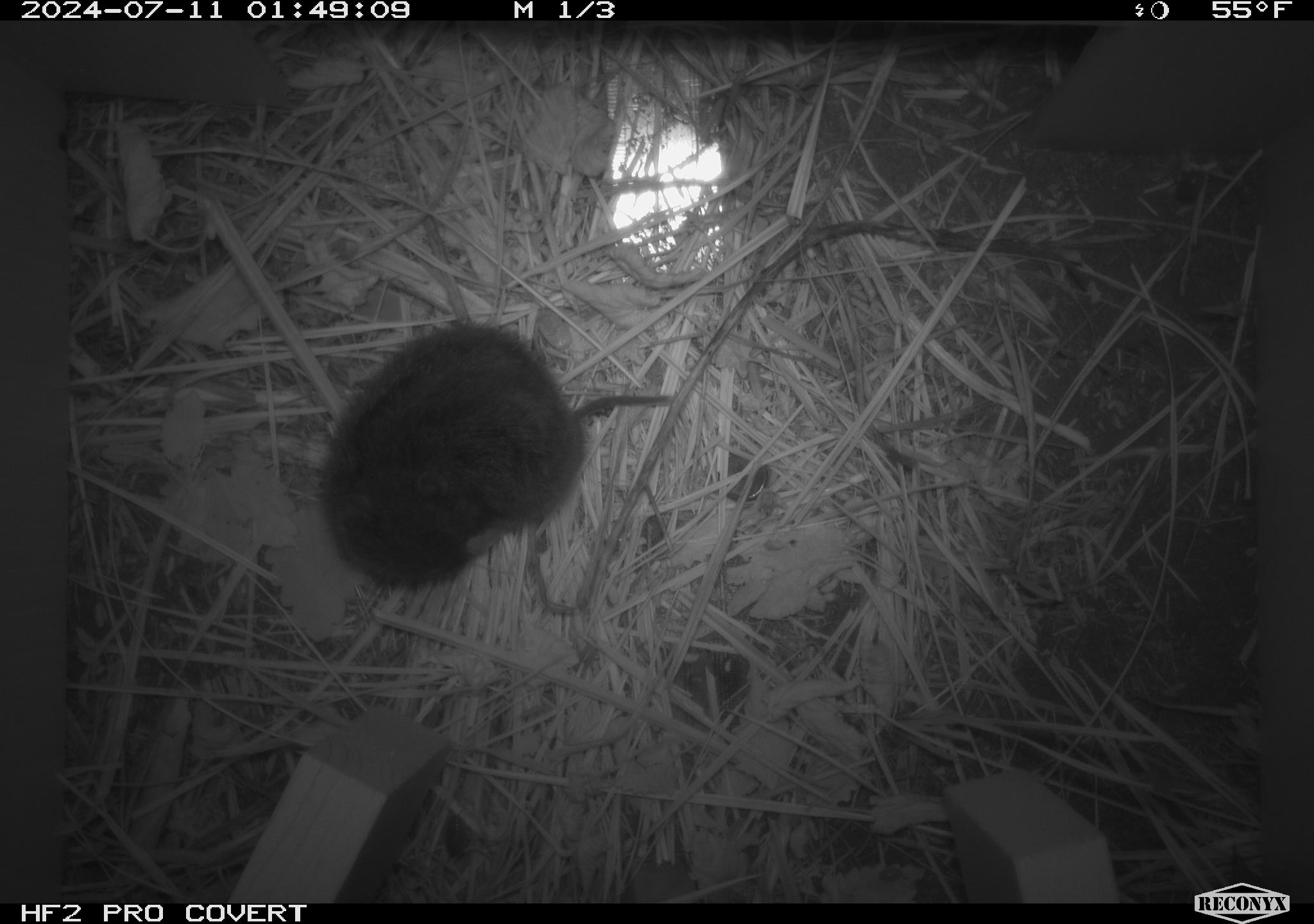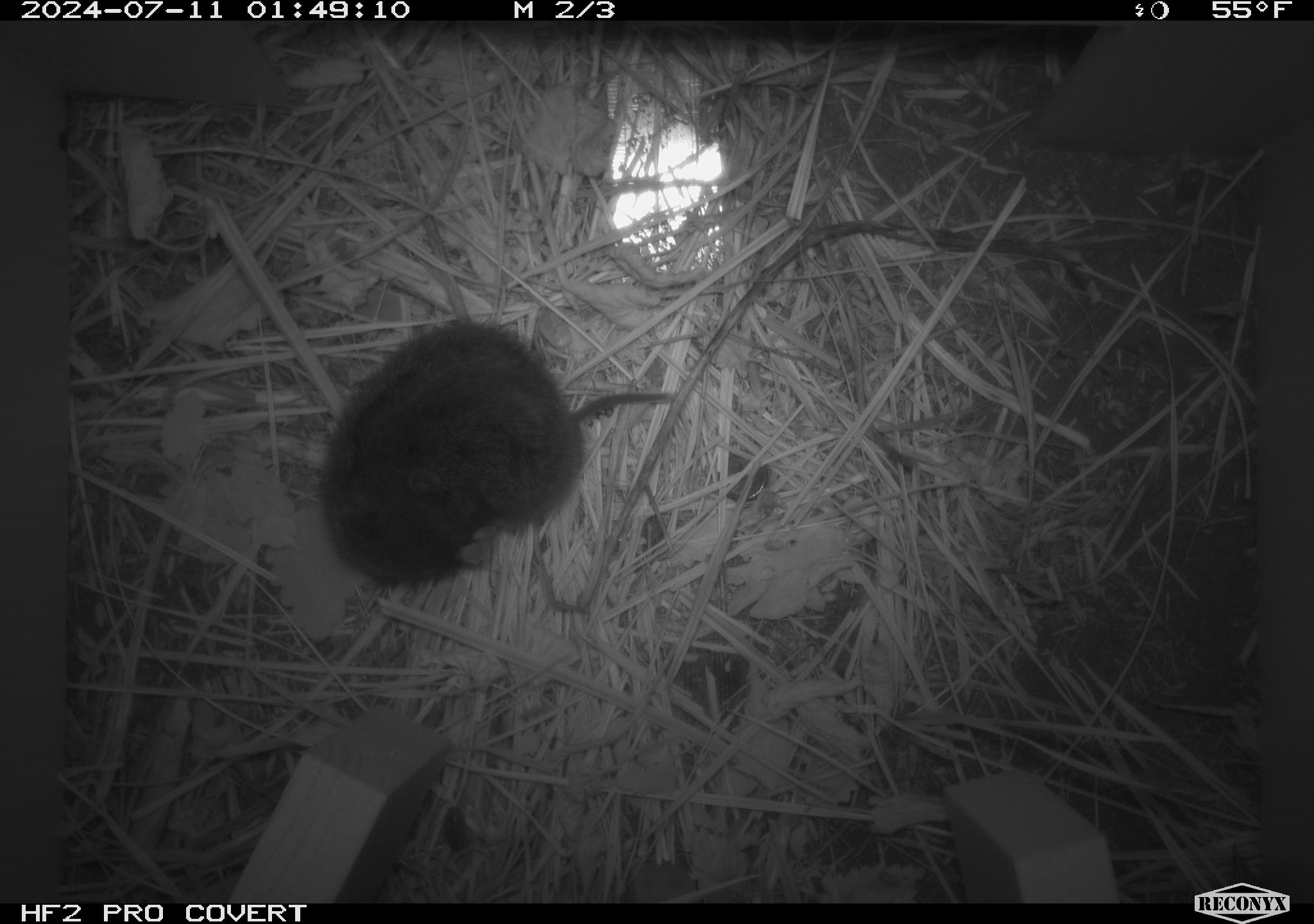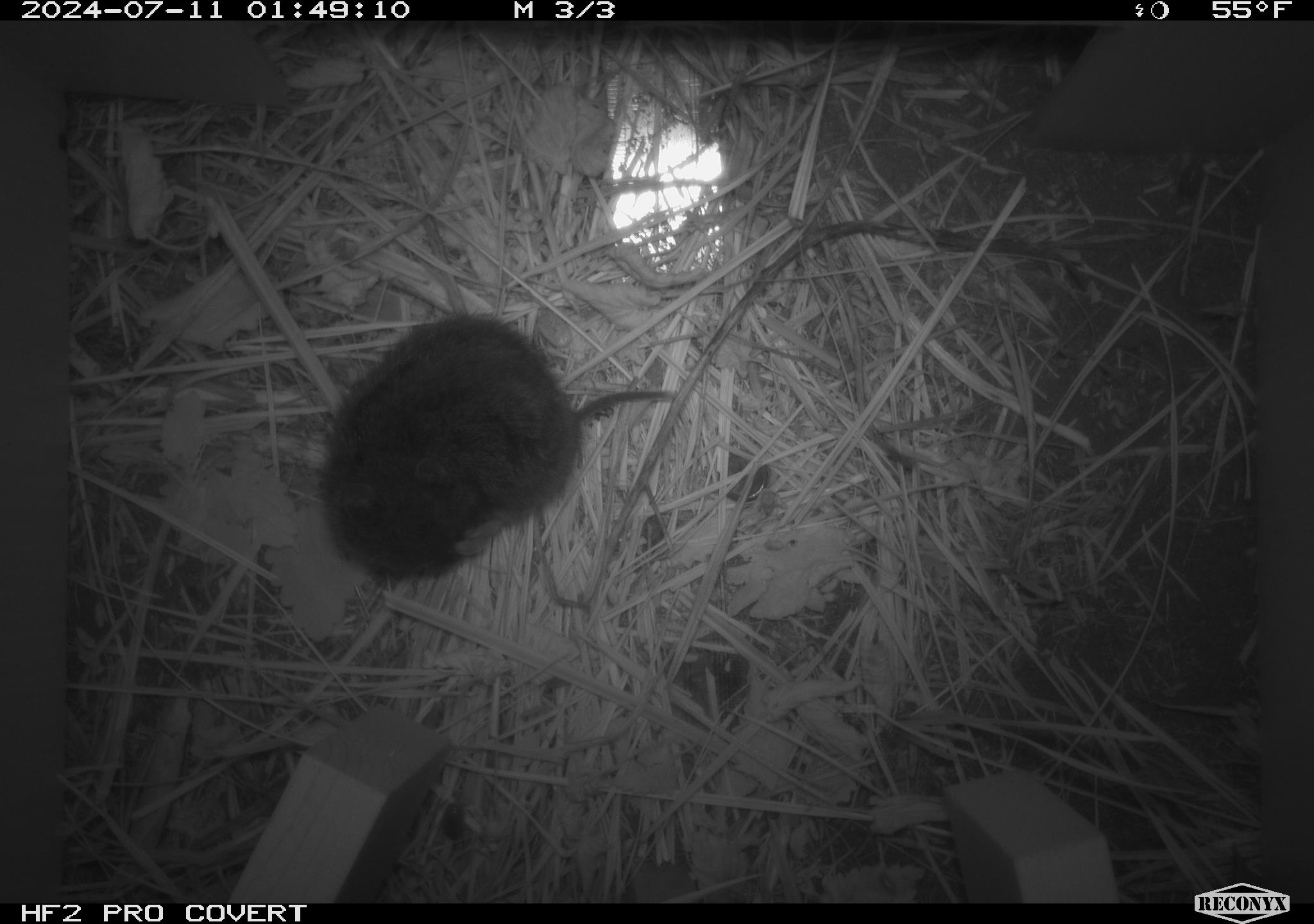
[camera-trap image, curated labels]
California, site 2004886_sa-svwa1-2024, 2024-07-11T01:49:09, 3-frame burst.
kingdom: Animalia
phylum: Chordata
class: Mammalia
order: Rodentia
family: Cricetidae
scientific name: Arvicolinae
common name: voles, lemmings, and muskrats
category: arvicolinae subfamily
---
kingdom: Animalia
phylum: Arthropoda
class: Malacostraca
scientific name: Malacostraca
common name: amphipods, crabs, isopods, krill, lobsters and shrimps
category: malacostracan